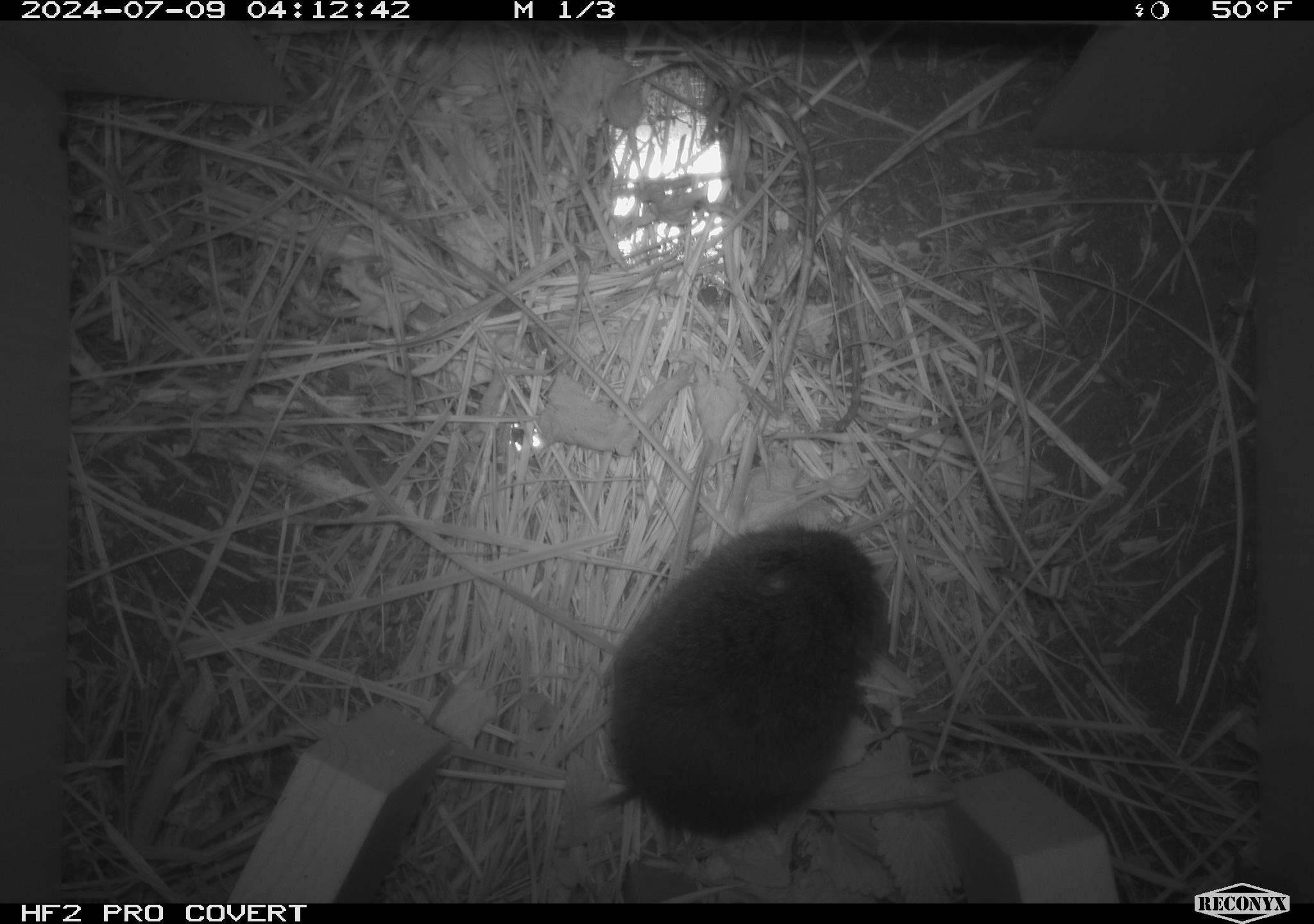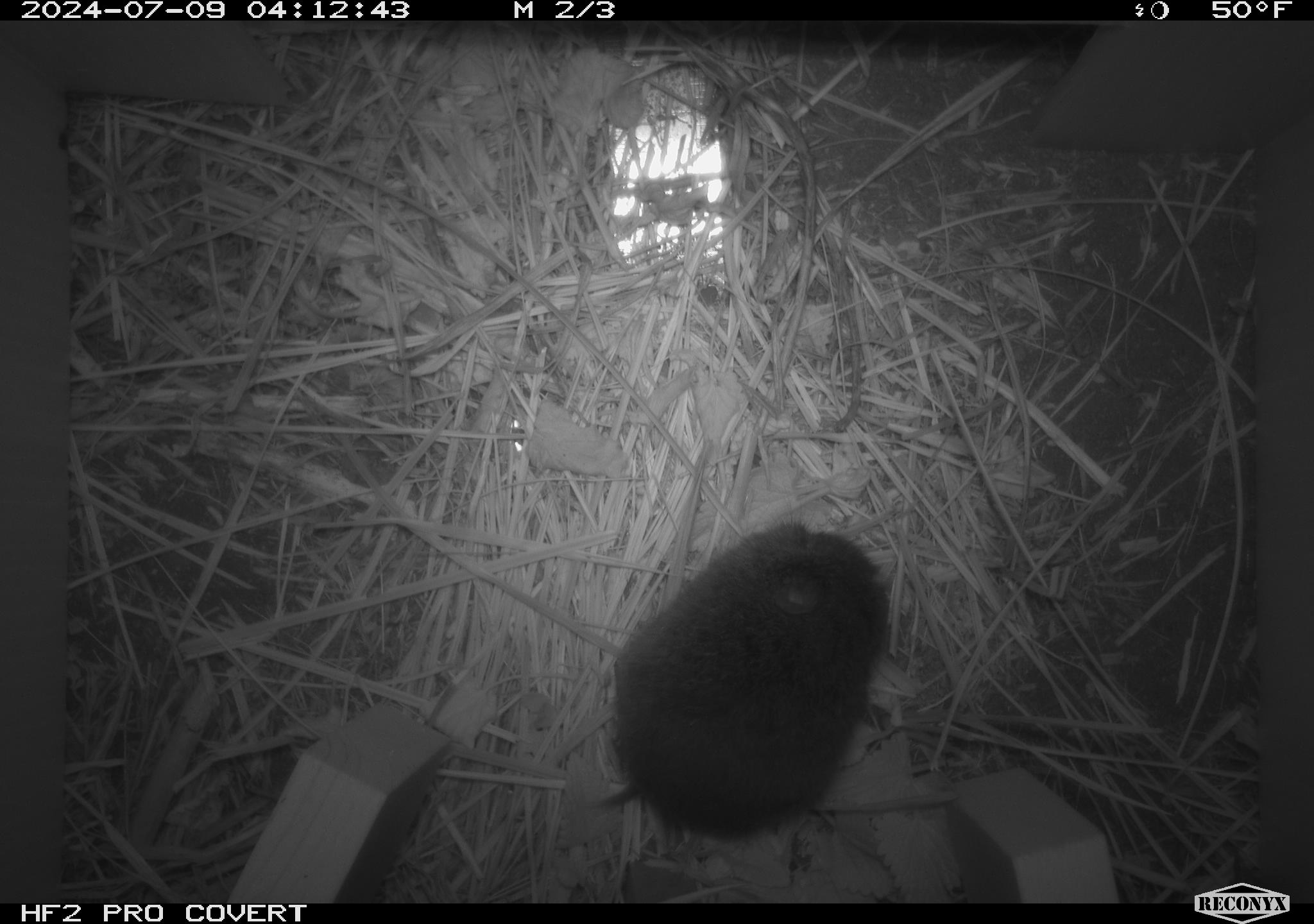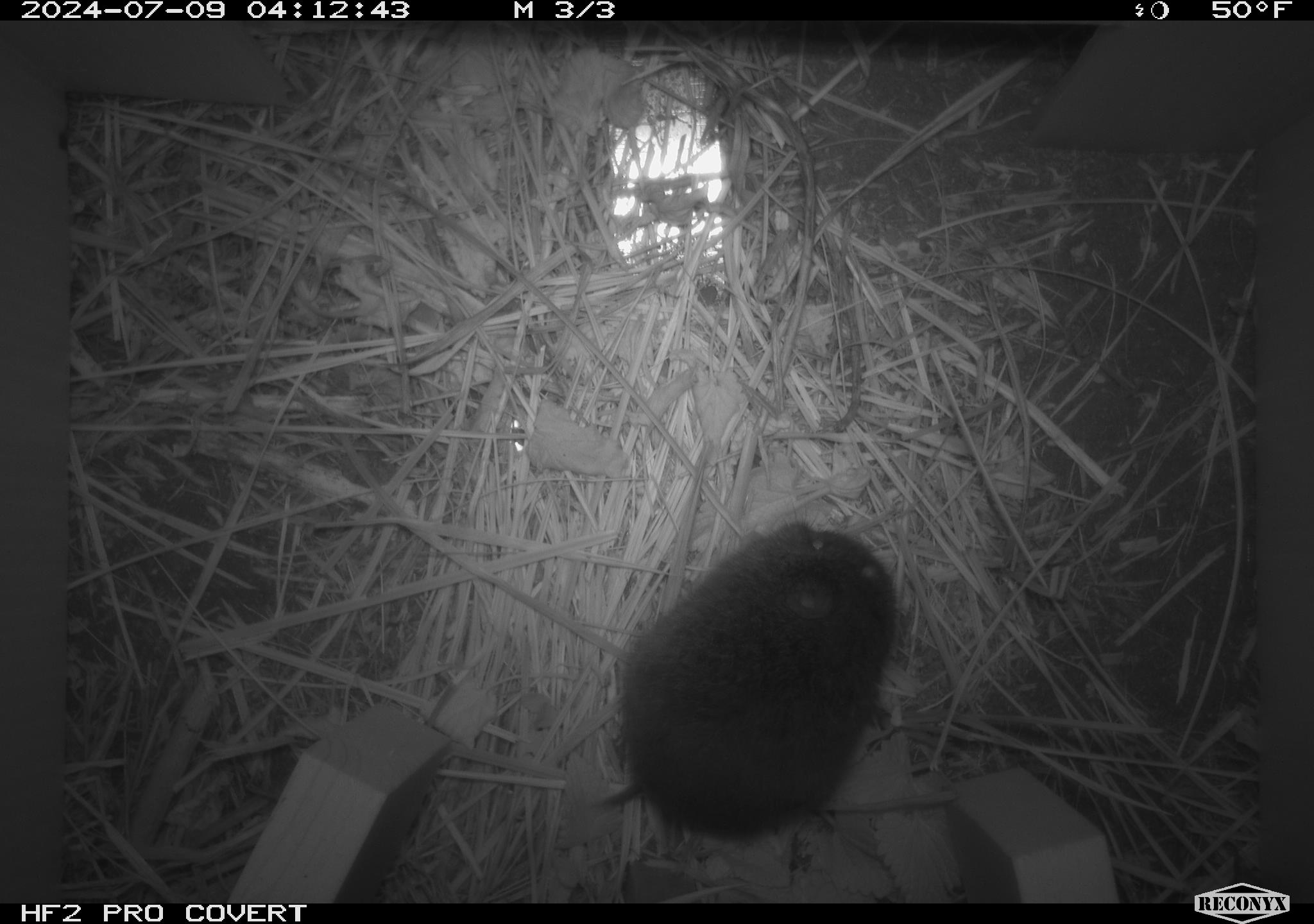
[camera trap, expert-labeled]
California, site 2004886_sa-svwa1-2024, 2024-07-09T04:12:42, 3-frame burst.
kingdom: Animalia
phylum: Chordata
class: Mammalia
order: Rodentia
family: Cricetidae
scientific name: Arvicolinae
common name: voles, lemmings, and muskrats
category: arvicolinae subfamily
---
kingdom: Animalia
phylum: Arthropoda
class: Malacostraca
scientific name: Malacostraca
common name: amphipods, crabs, isopods, krill, lobsters and shrimps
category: malacostracan